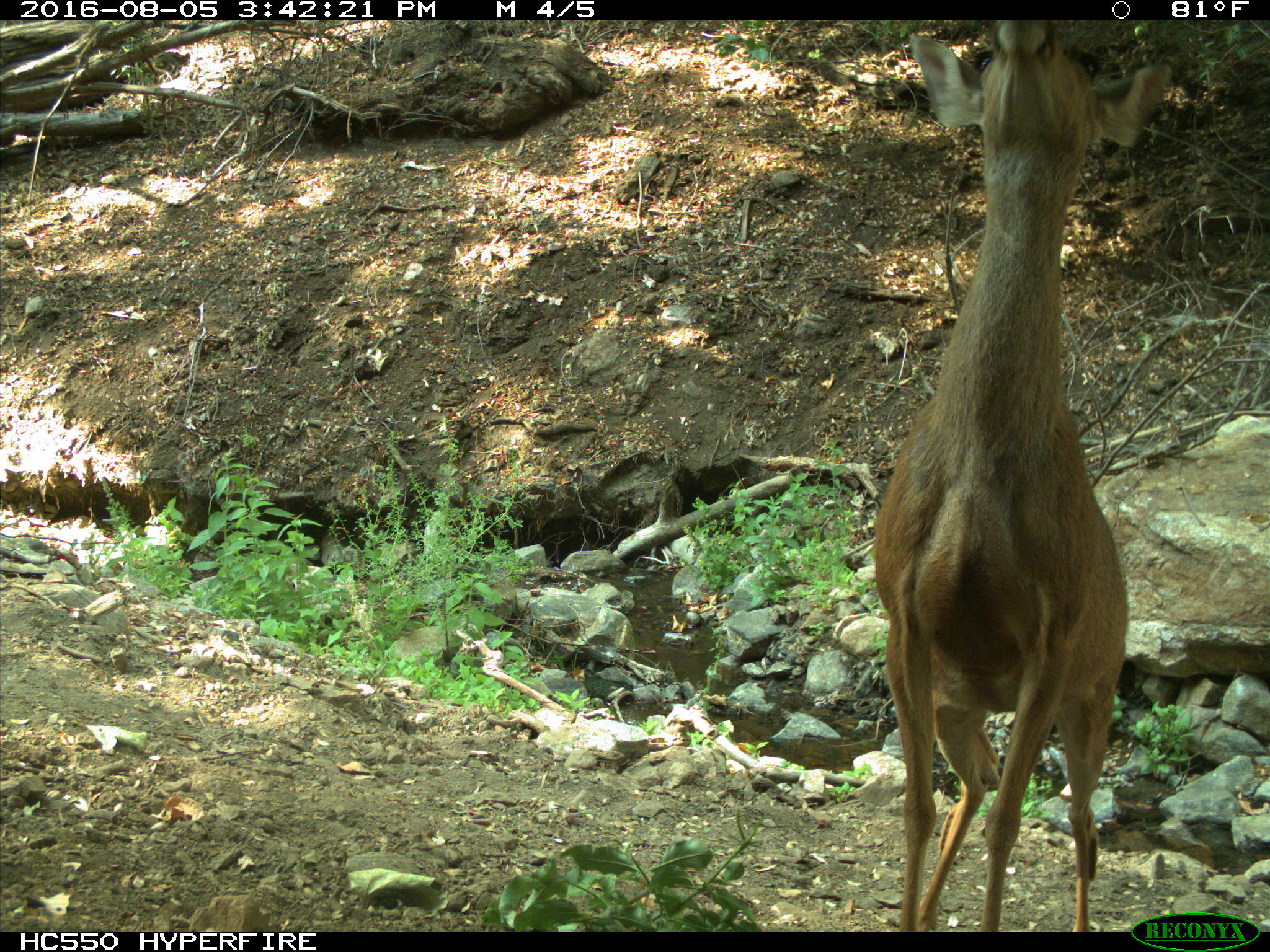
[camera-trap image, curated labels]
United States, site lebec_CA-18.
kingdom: Animalia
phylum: Chordata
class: Mammalia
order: Artiodactyla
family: Cervidae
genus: Odocoileus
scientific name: Odocoileus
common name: deer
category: unidentified deer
Unidentified deer (deer) (Odocoileus).